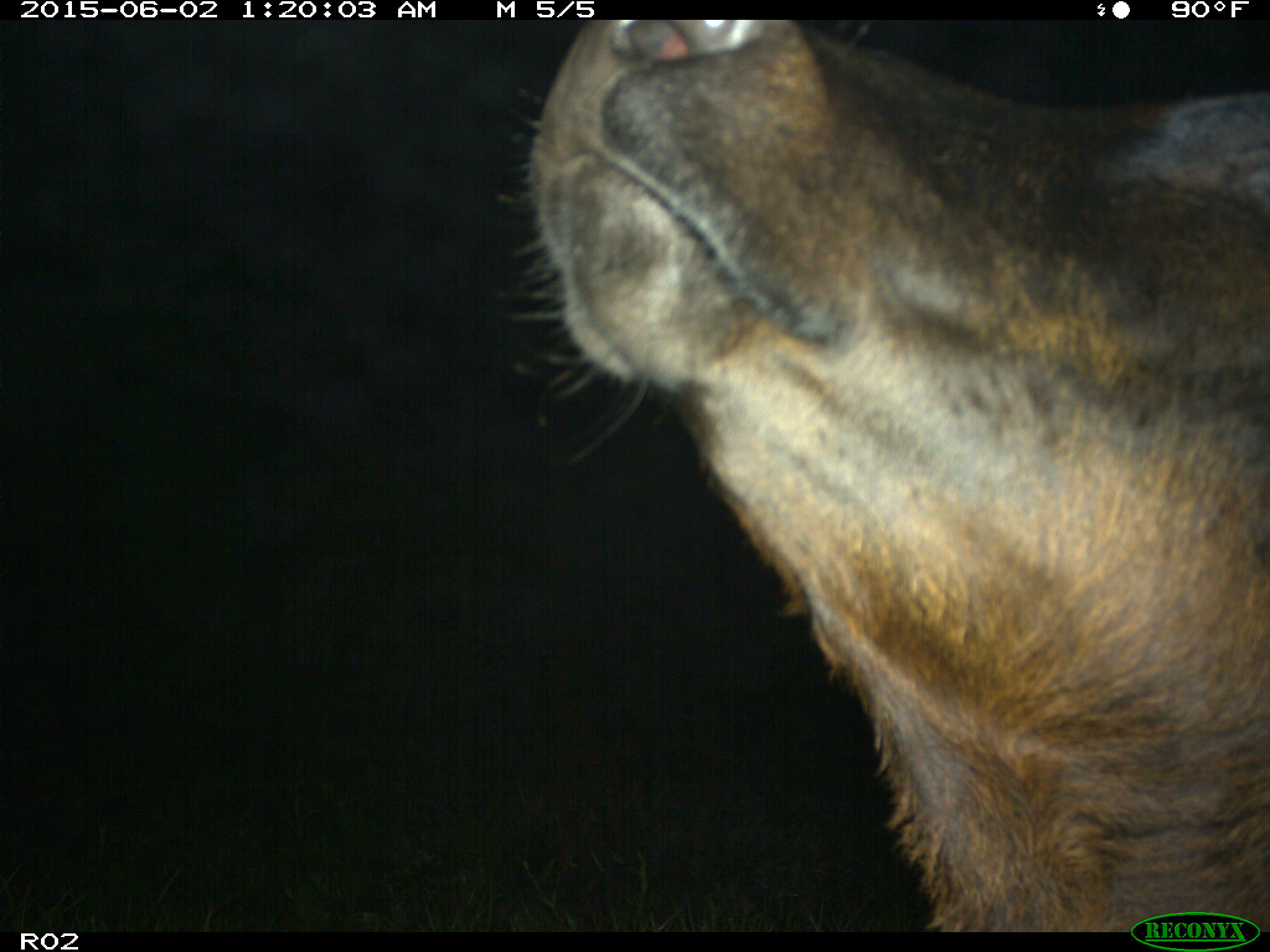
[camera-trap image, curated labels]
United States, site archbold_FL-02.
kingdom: Animalia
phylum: Chordata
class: Mammalia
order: Artiodactyla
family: Bovidae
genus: Bos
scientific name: Bos taurus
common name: domestic cow